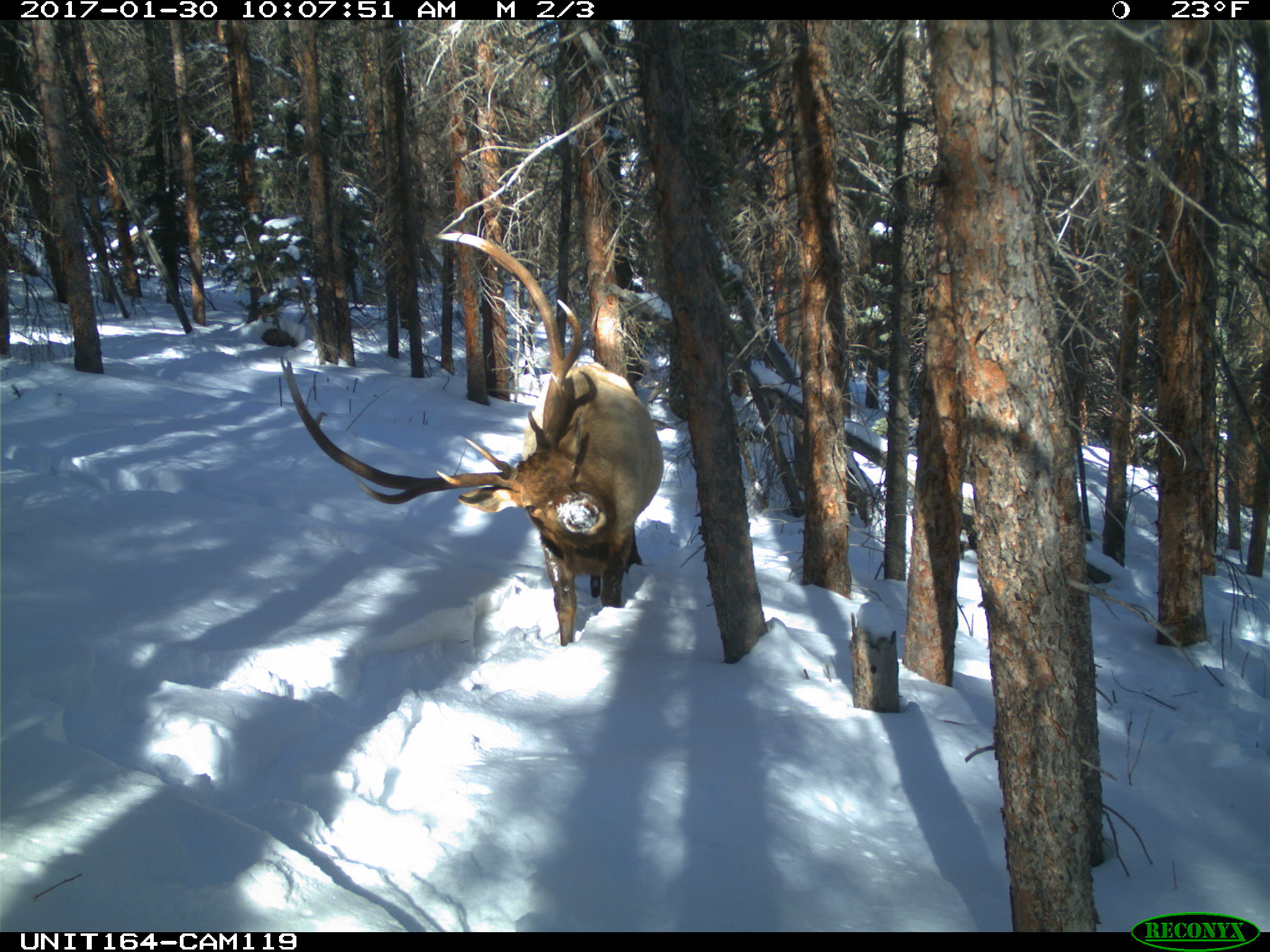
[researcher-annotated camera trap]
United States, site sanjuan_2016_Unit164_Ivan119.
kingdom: Animalia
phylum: Chordata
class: Mammalia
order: Artiodactyla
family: Cervidae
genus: Cervus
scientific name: Cervus elaphus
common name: red deer